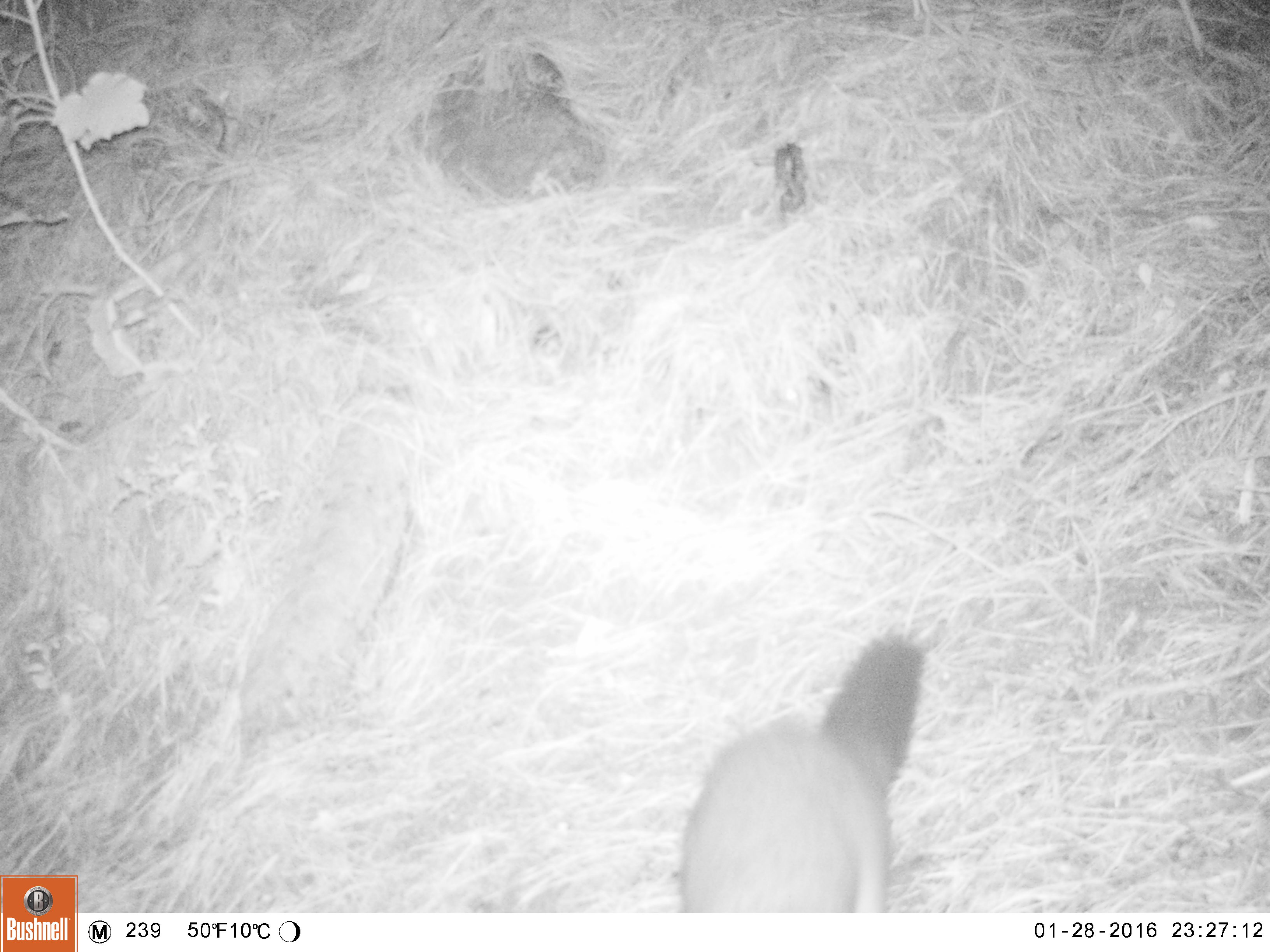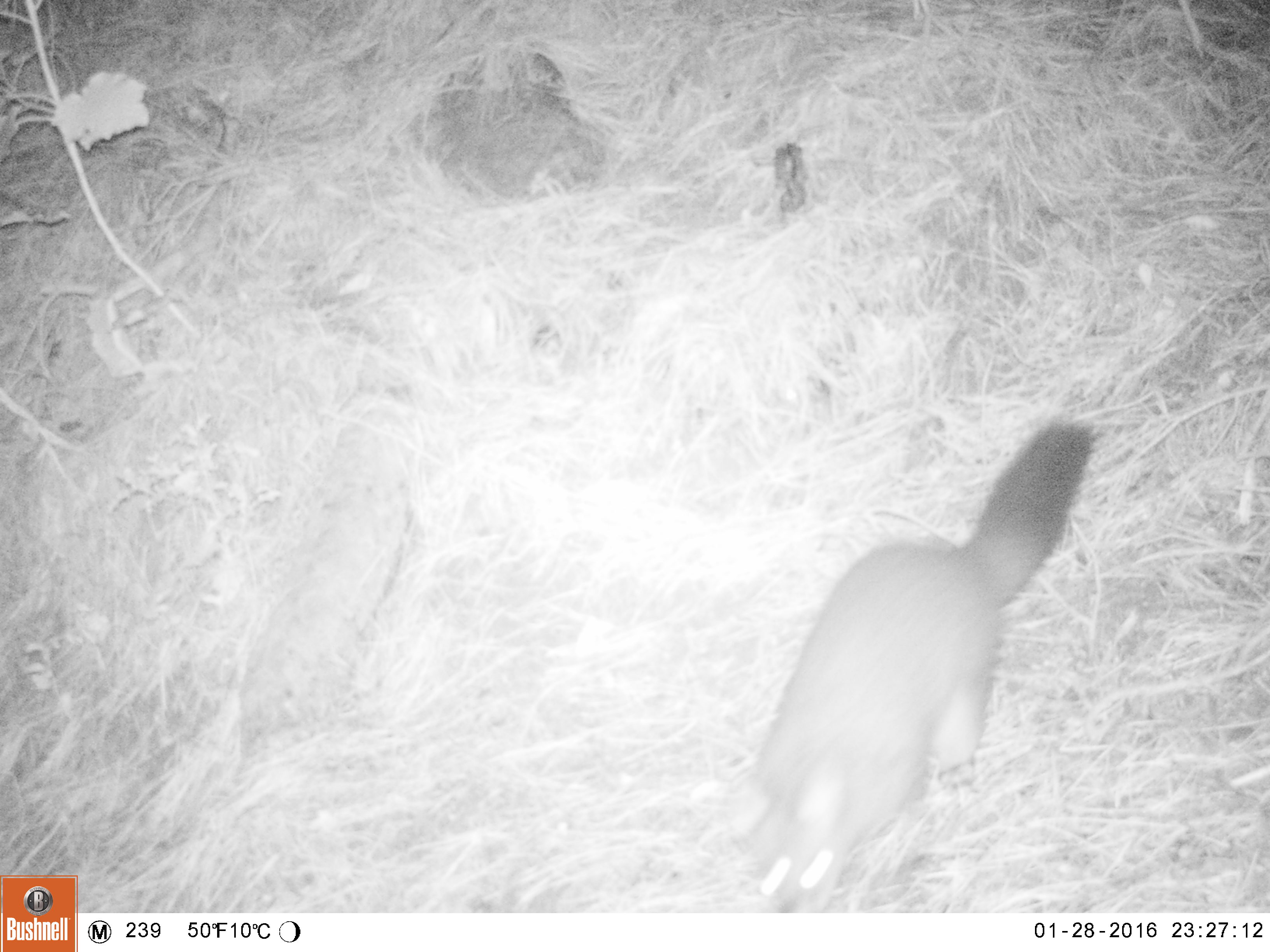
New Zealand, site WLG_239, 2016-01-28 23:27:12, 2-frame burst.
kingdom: Animalia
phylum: Chordata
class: Mammalia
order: Diprotodontia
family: Phalangeridae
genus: Trichosurus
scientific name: Trichosurus vulpecula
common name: common brushtail possum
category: possum